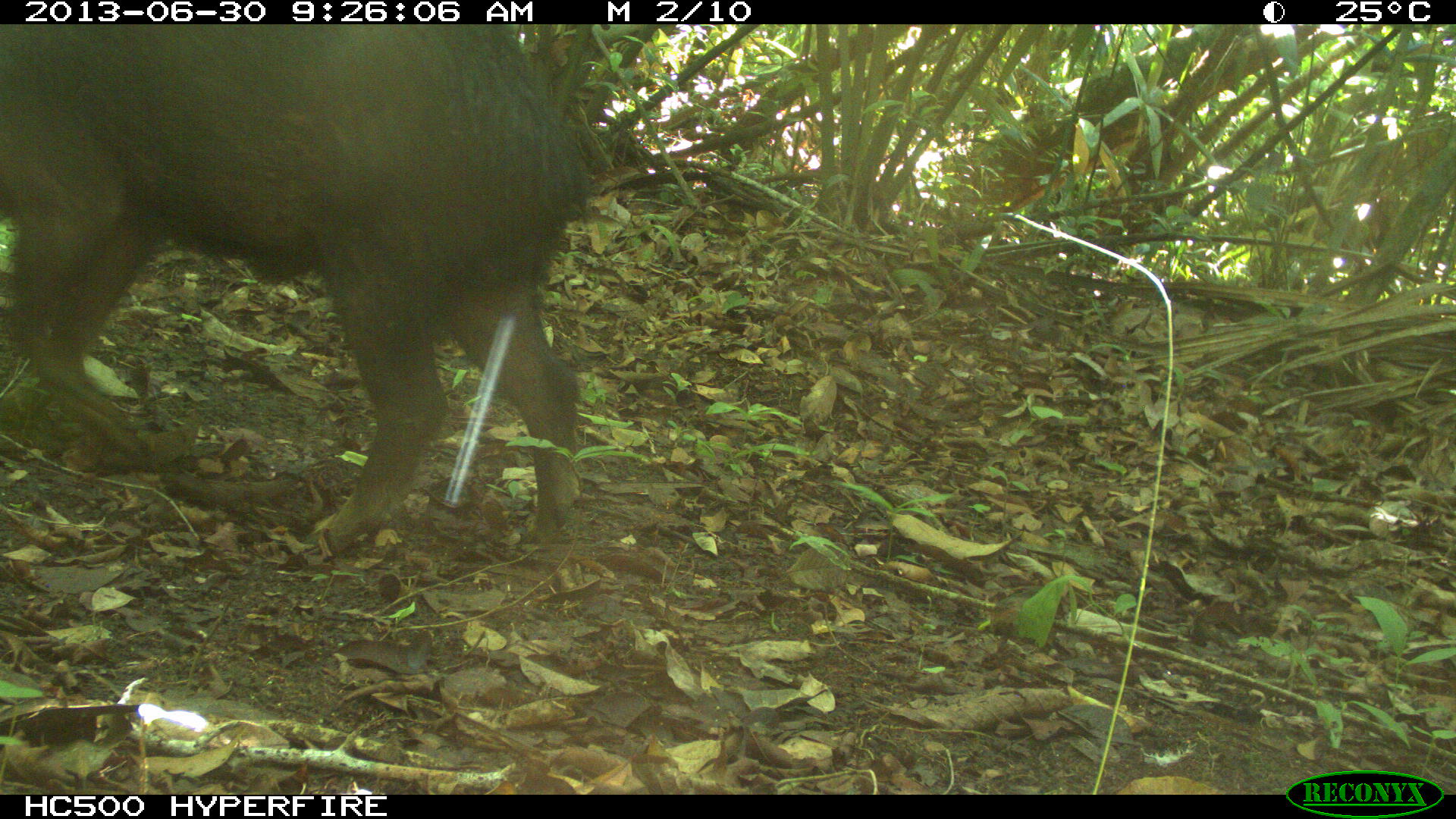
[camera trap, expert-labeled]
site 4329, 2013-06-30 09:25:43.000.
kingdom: Animalia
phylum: Chordata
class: Mammalia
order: Artiodactyla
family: Tayassuidae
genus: Tayassu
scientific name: Tayassu pecari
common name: white-lipped peccary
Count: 4.